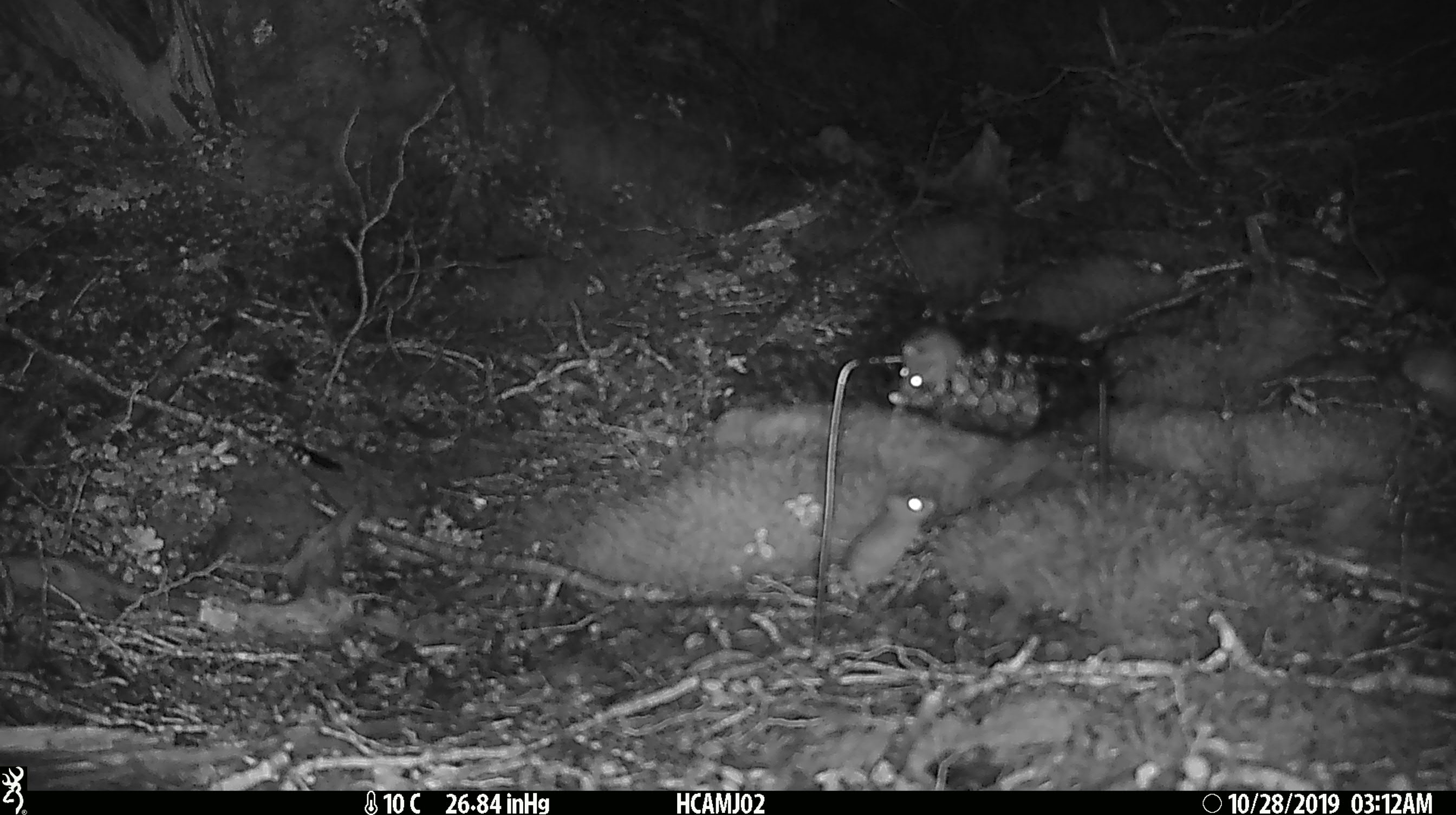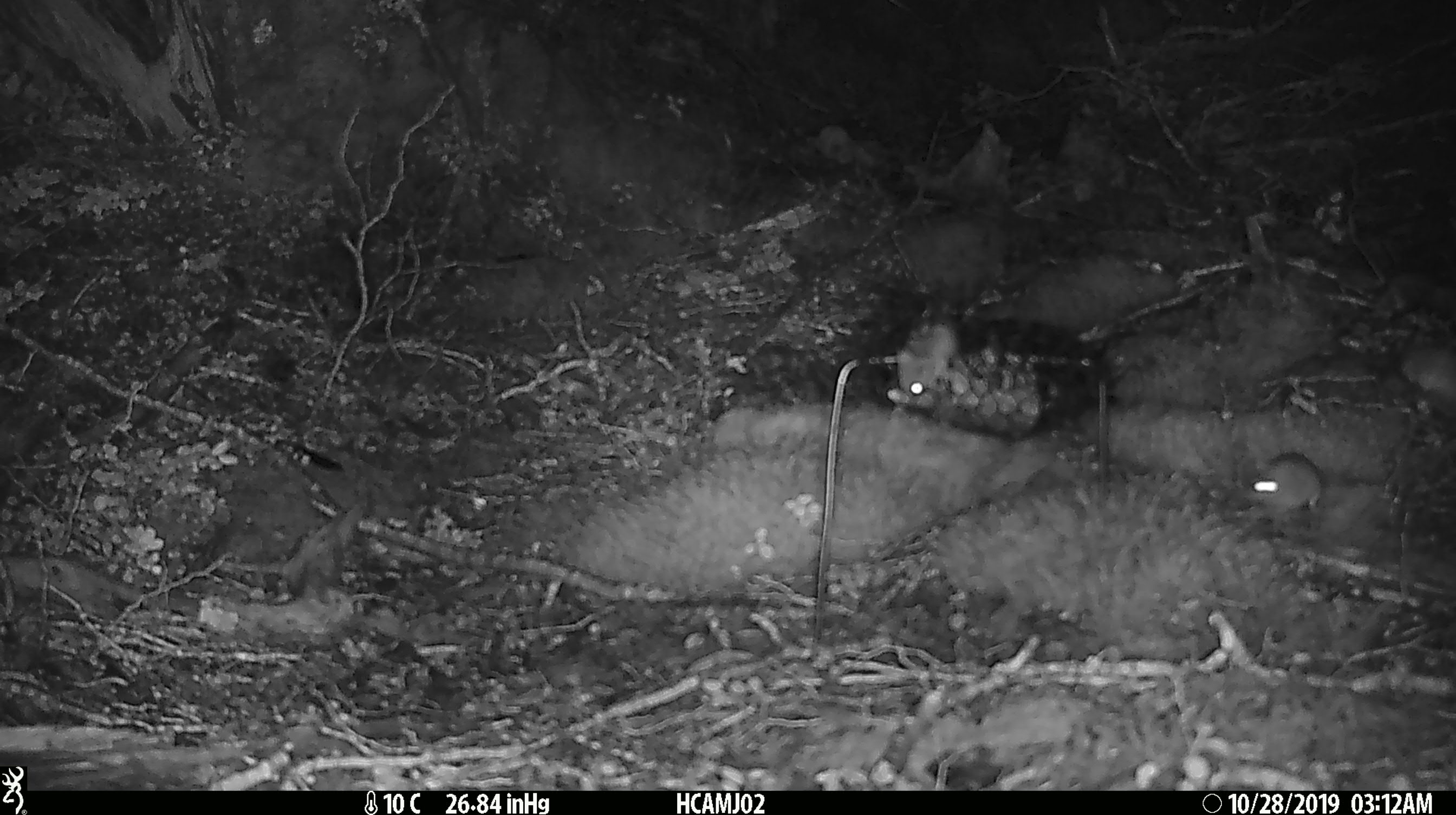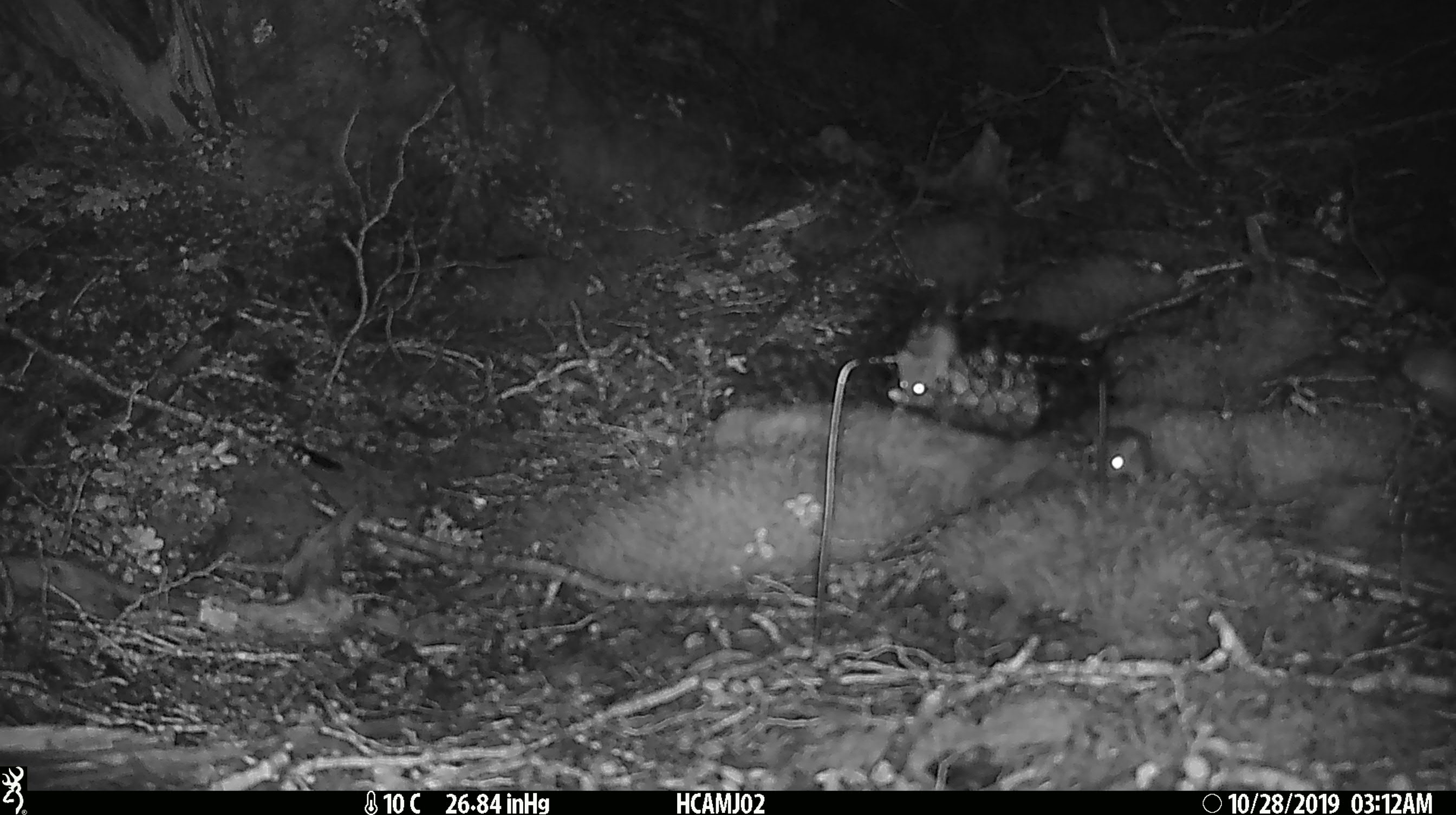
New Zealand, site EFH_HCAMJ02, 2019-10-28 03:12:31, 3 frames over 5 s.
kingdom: Animalia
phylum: Chordata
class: Mammalia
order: Rodentia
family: Muridae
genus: Mus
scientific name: Mus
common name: mouse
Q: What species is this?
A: Mouse (Mus).